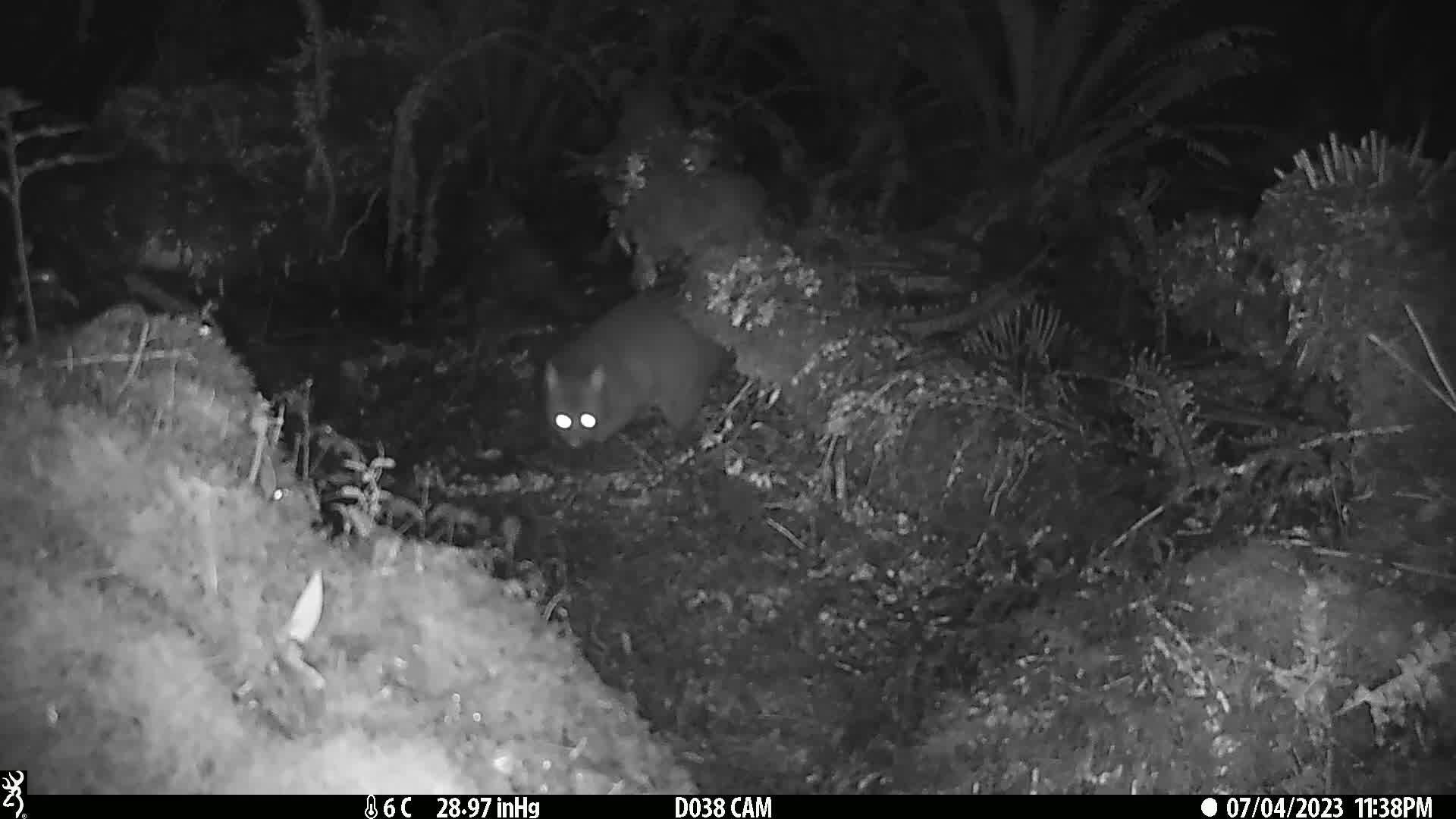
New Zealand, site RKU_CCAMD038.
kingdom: Animalia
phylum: Chordata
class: Mammalia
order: Diprotodontia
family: Phalangeridae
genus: Trichosurus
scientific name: Trichosurus vulpecula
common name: common brushtail possum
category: possum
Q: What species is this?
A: Possum (common brushtail possum) (Trichosurus vulpecula).